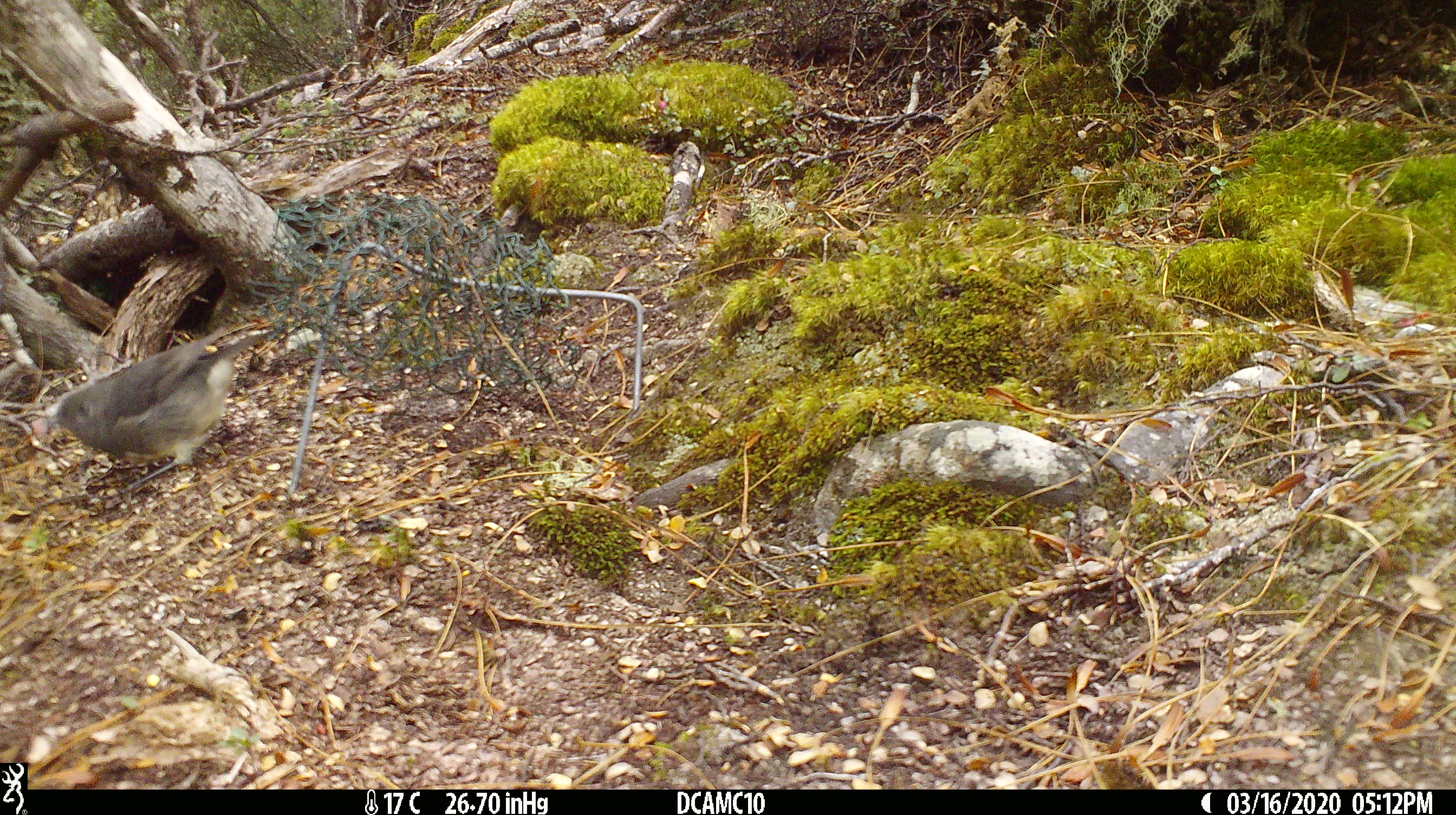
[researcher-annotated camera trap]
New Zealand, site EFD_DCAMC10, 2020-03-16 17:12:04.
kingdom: Animalia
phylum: Chordata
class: Aves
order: Passeriformes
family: Petroicidae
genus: Petroica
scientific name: Petroica macrocephala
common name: tomtit